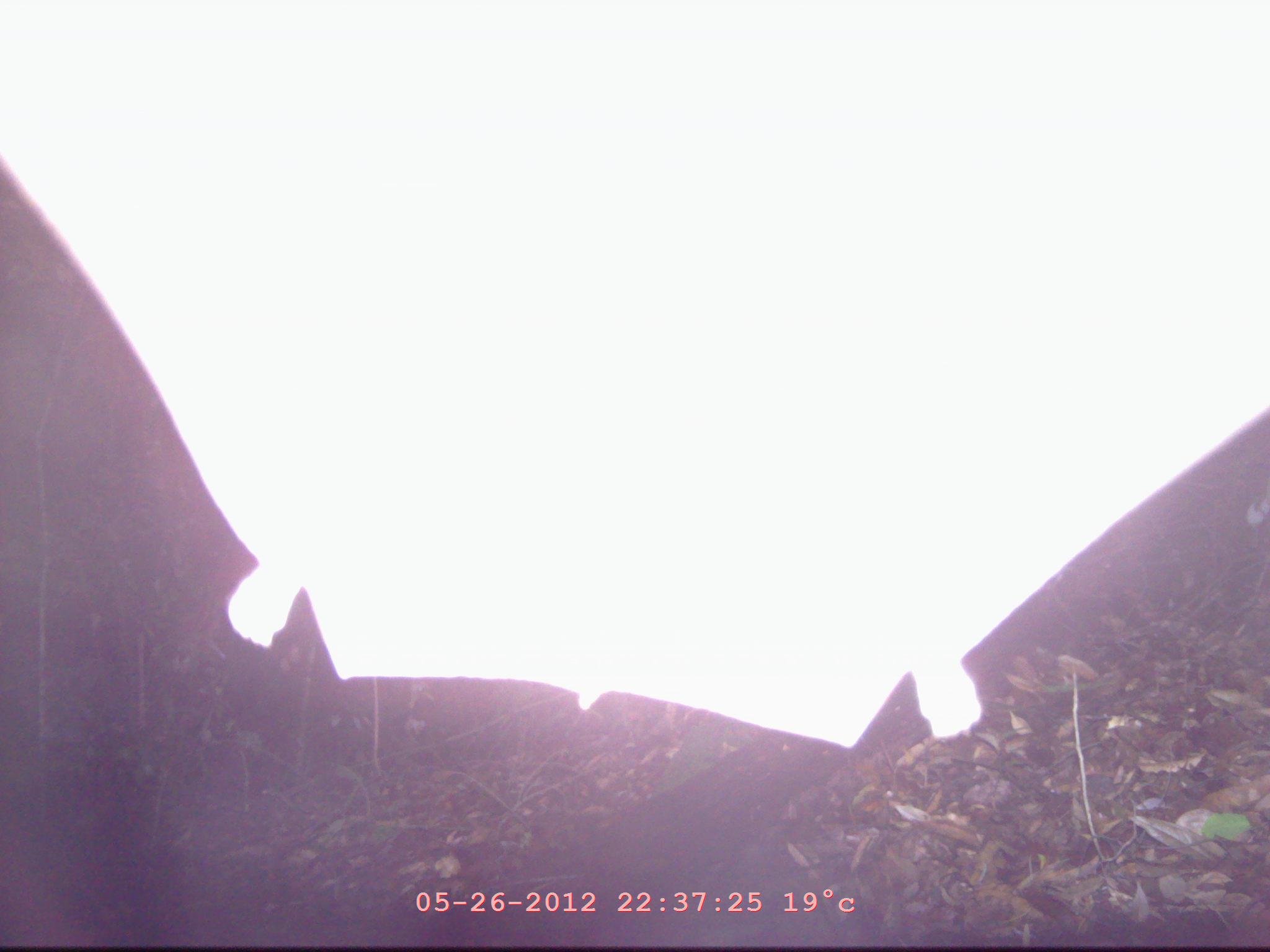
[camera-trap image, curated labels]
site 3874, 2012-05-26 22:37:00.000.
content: unidentified animal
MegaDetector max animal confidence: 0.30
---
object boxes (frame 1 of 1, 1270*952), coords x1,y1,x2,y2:
unidentified: 0,0,1268,745